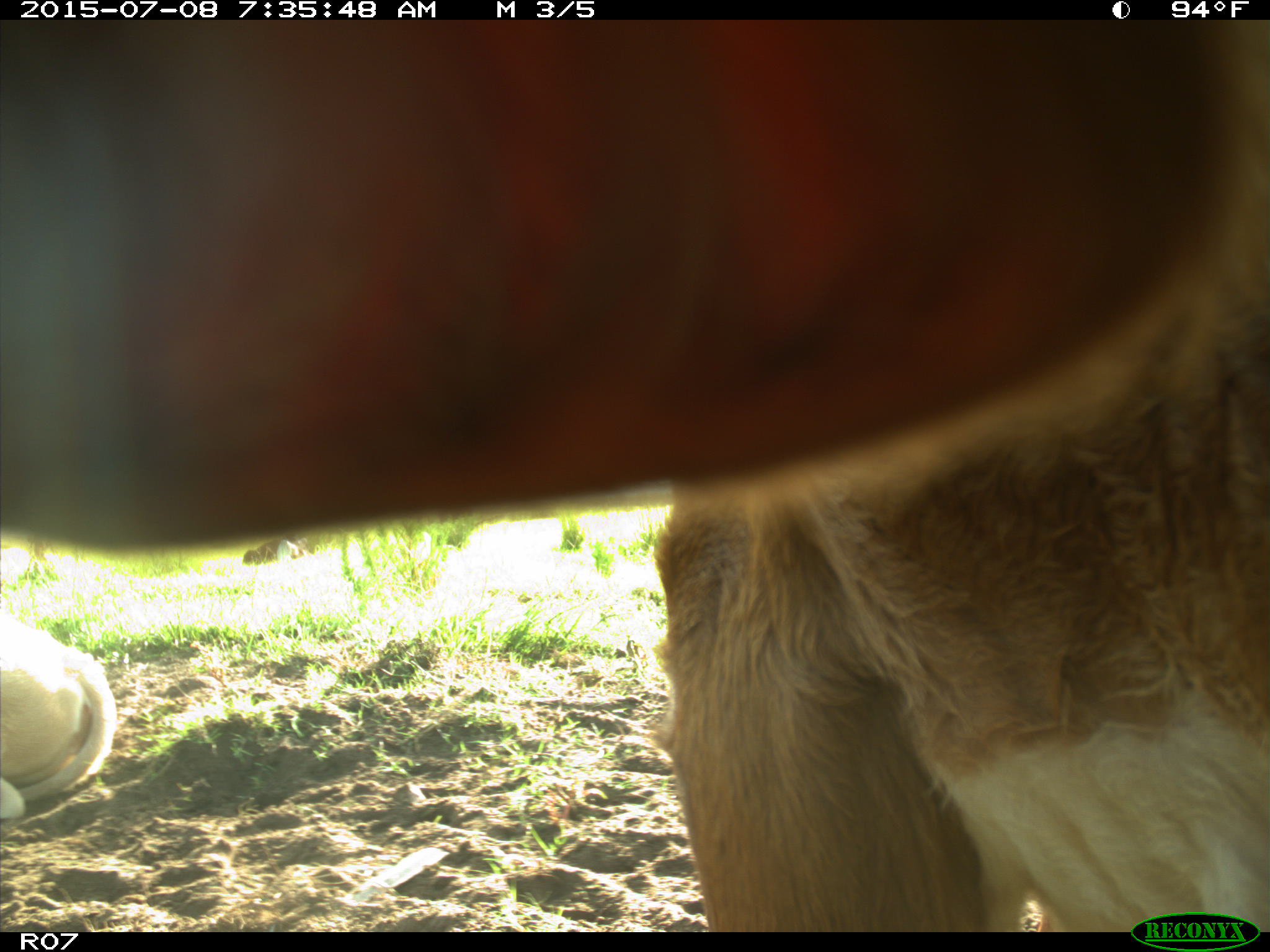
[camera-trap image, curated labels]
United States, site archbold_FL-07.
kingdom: Animalia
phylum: Chordata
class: Mammalia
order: Artiodactyla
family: Bovidae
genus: Bos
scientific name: Bos taurus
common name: domestic cow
Bos taurus (domestic cow).